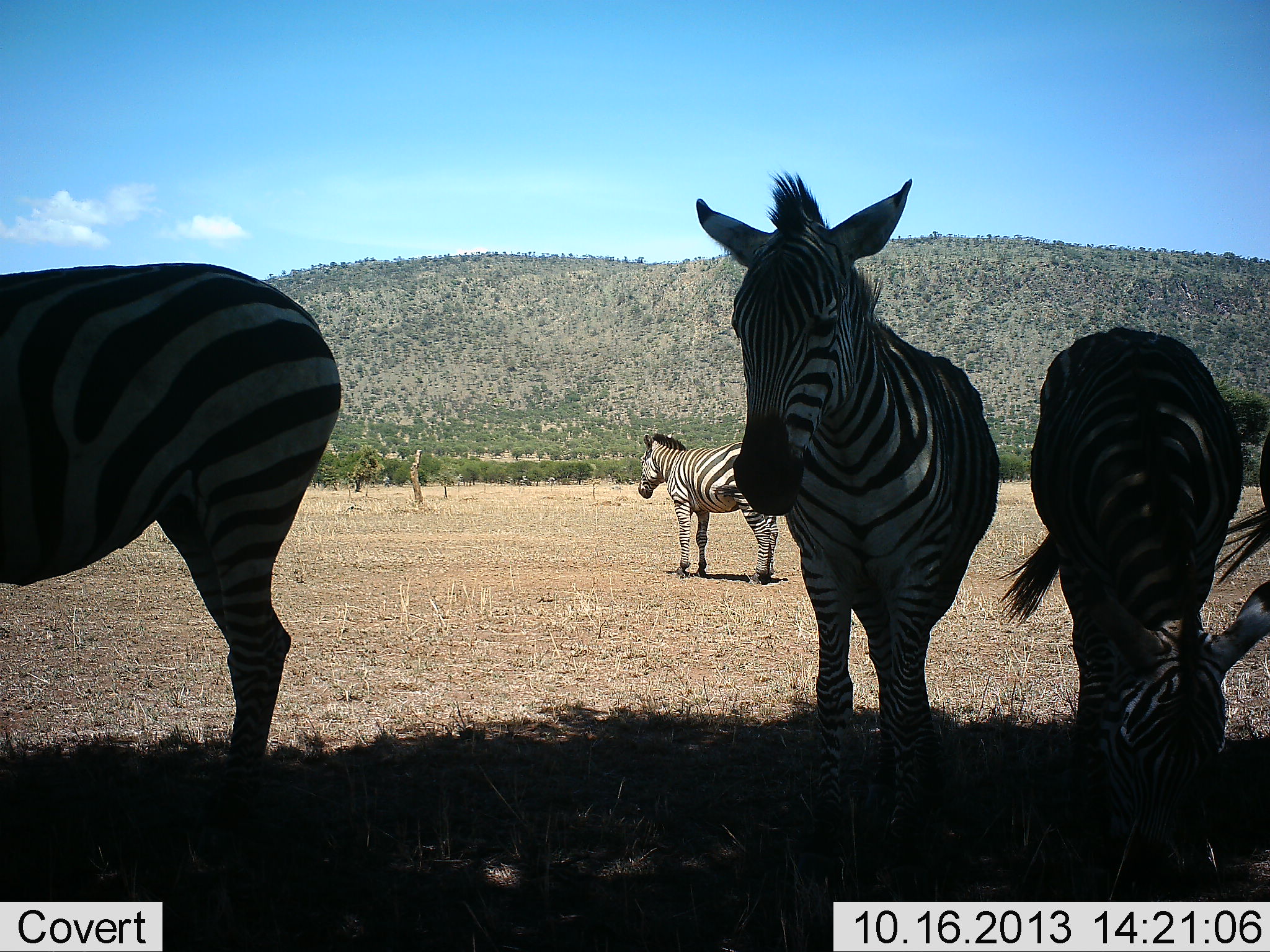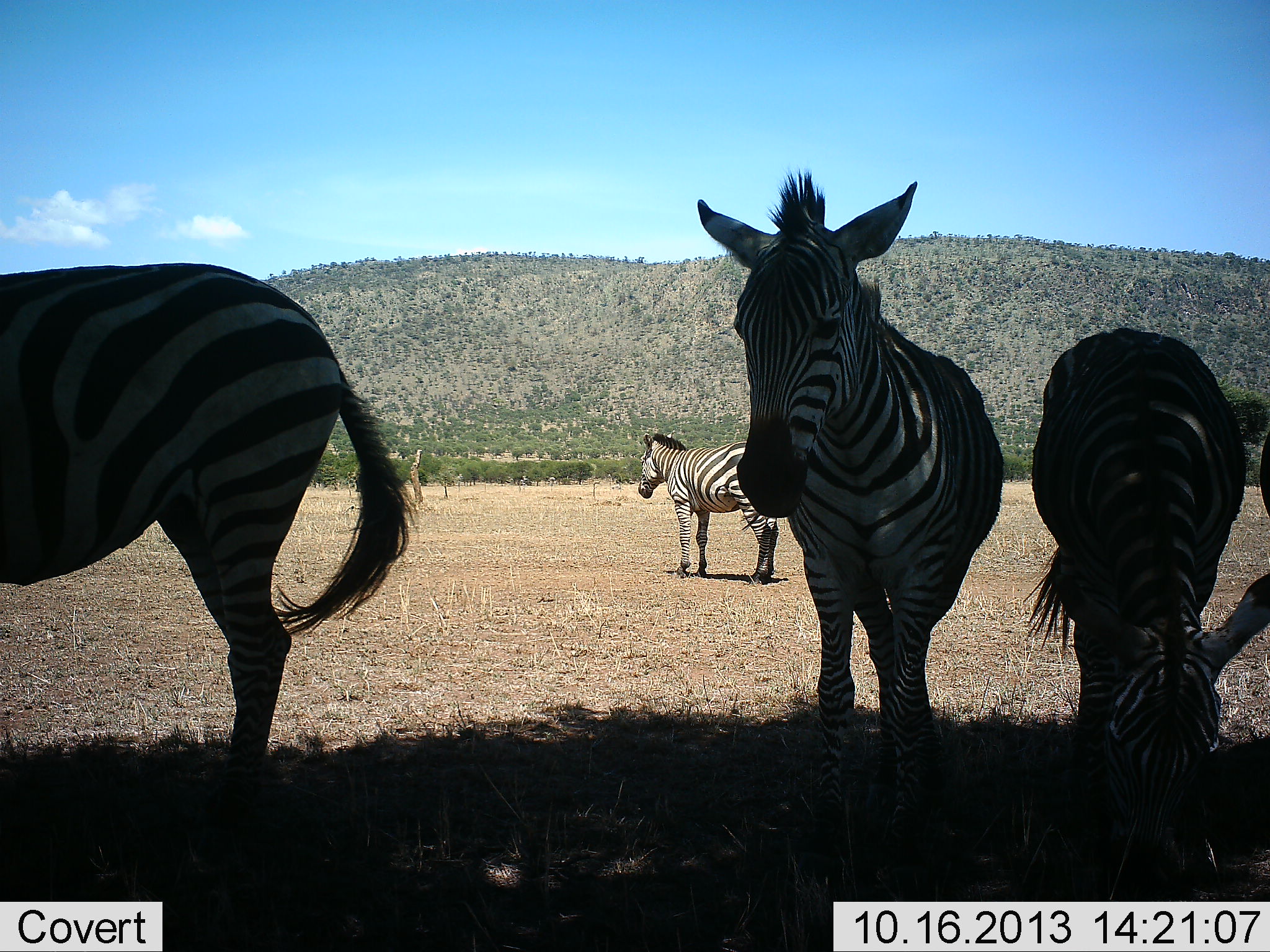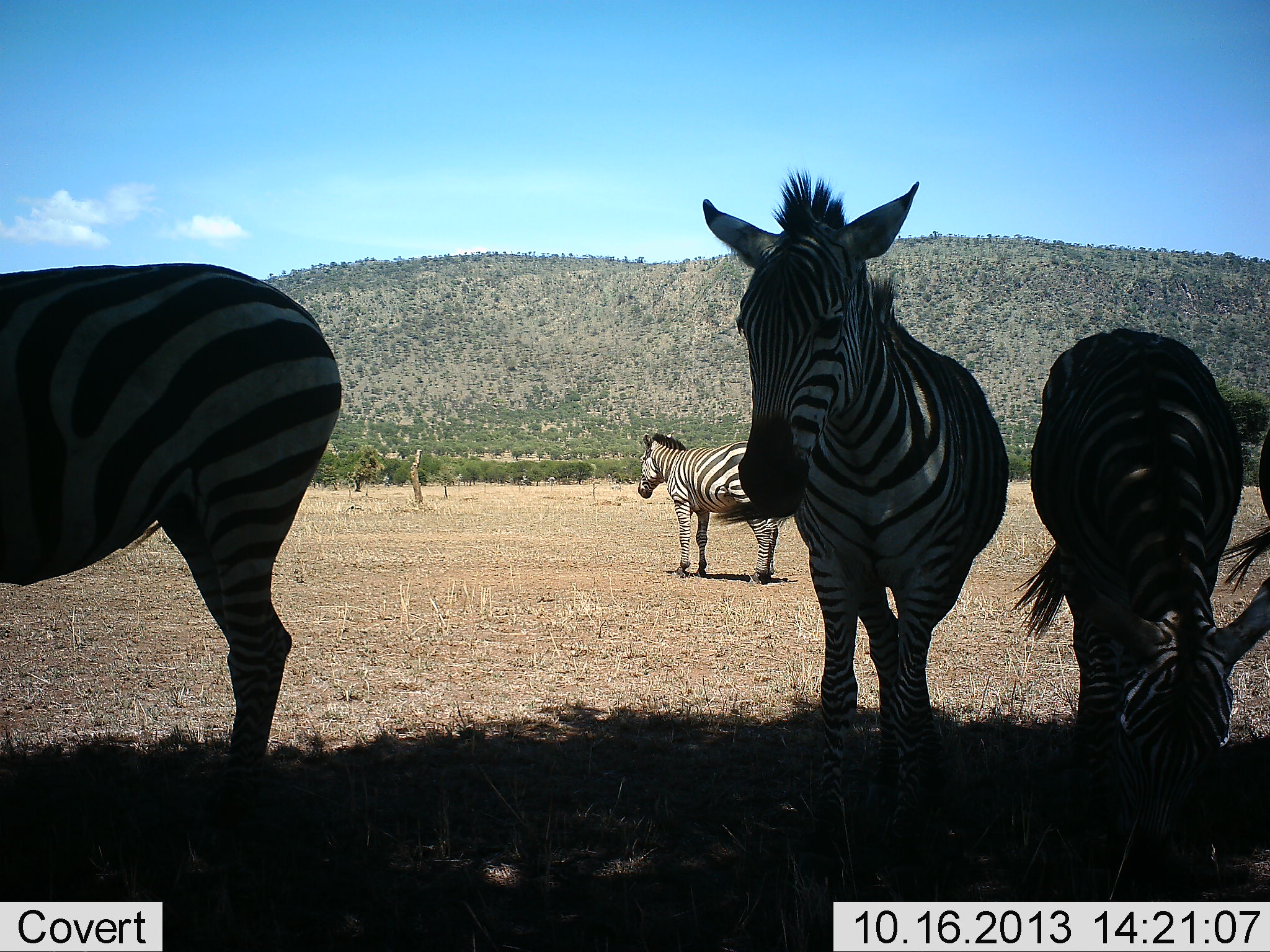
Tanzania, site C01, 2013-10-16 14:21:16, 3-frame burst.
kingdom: Animalia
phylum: Chordata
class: Mammalia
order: Perissodactyla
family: Equidae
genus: Equus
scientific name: Equus quagga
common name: plains zebra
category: zebra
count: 5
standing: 100%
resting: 0%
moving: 0%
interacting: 0%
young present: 0%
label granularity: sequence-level